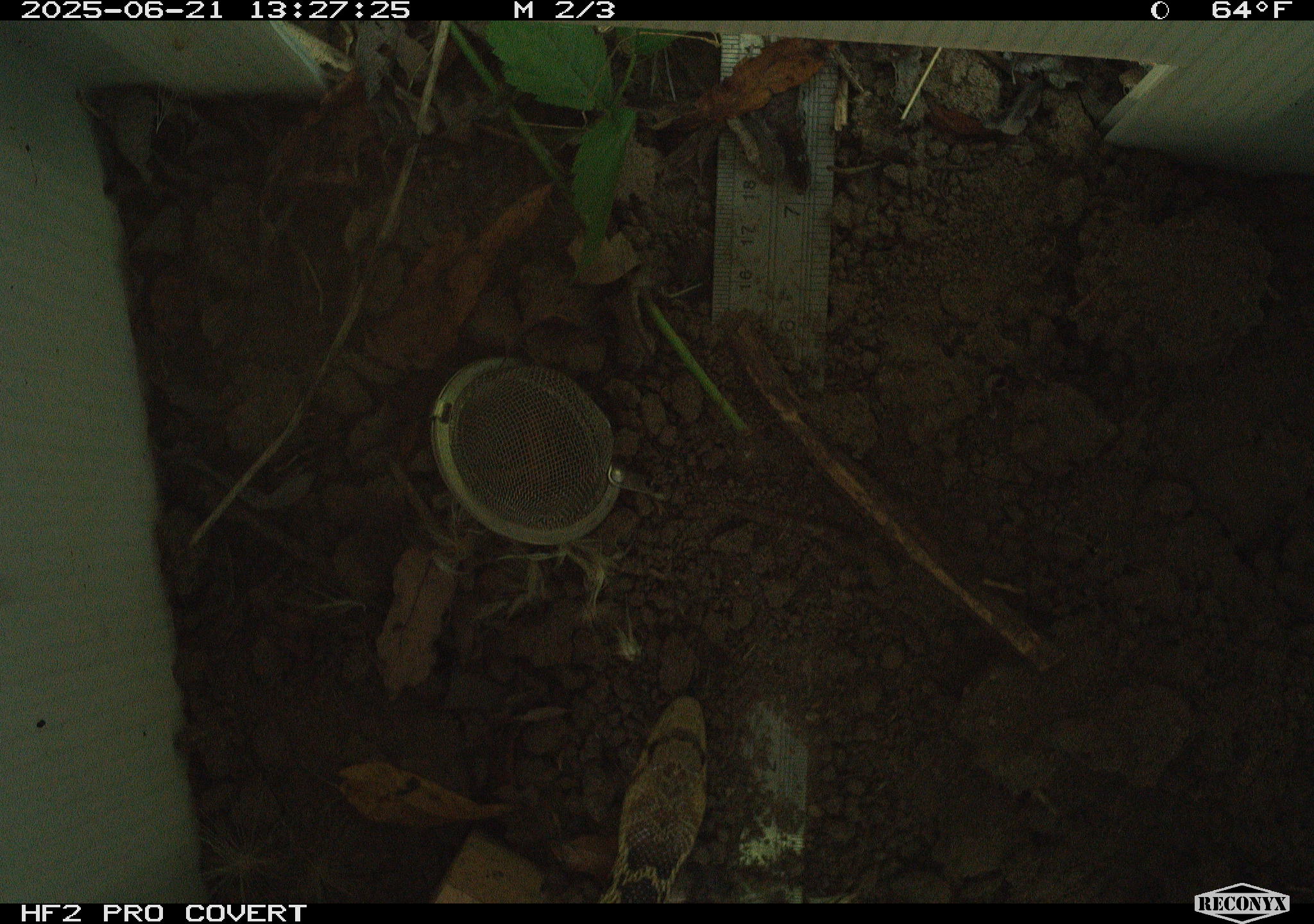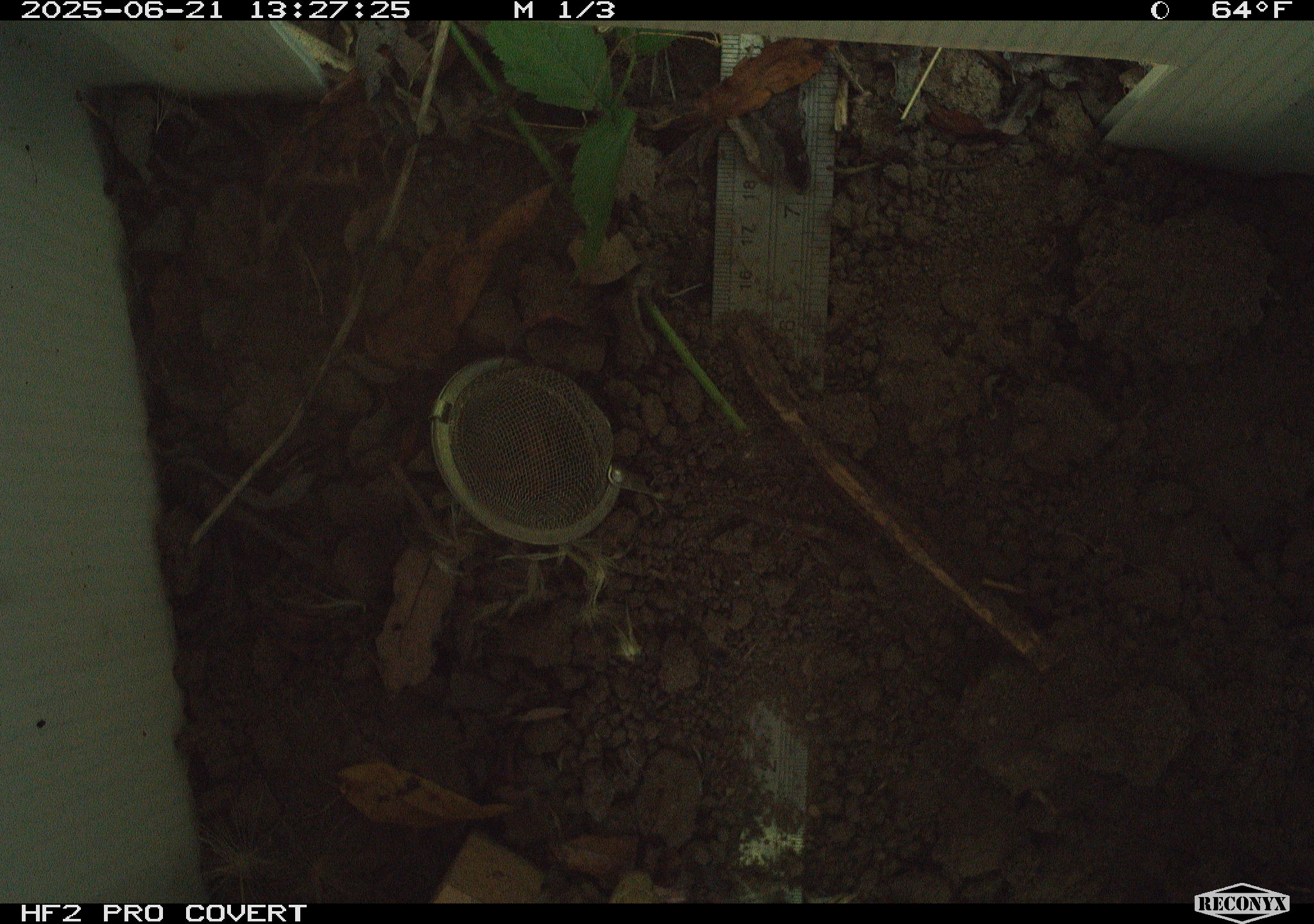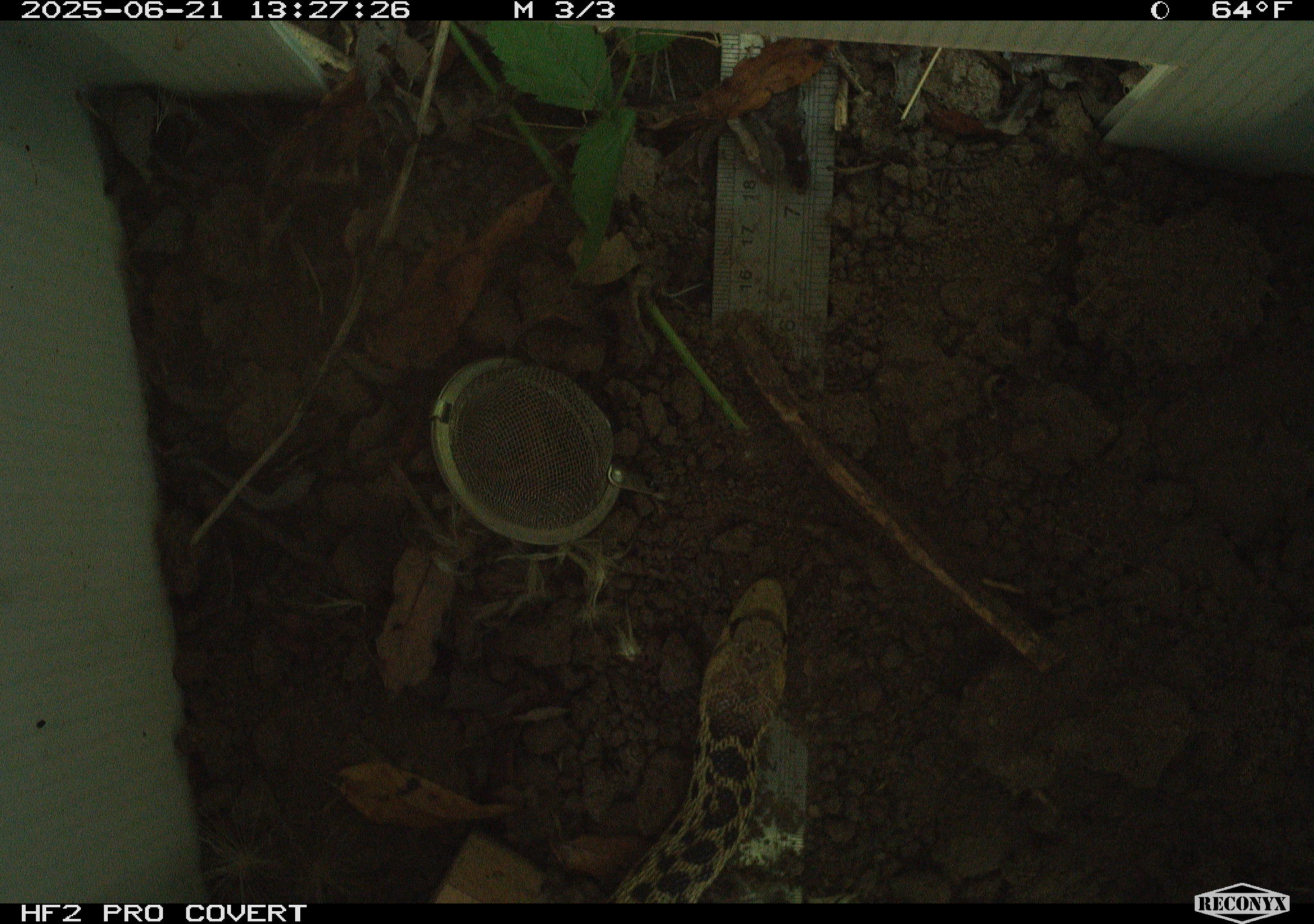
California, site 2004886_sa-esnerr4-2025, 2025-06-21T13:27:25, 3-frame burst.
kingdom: Animalia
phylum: Chordata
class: Reptilia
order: Squamata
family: Colubridae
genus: Pituophis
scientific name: Pituophis catenifer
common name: gophersnake